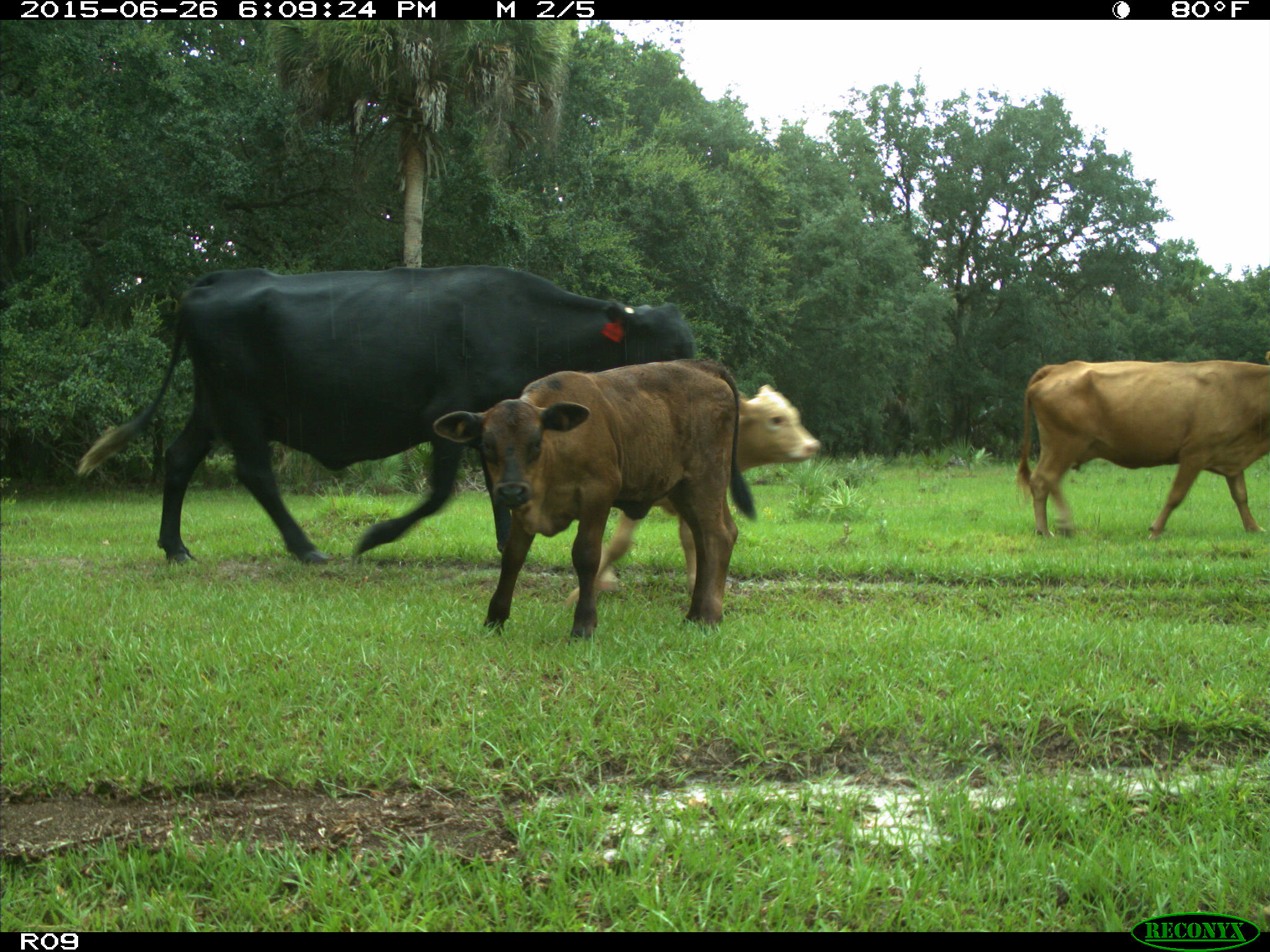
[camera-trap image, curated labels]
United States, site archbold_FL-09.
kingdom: Animalia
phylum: Chordata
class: Mammalia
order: Artiodactyla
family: Bovidae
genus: Bos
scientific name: Bos taurus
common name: domestic cow